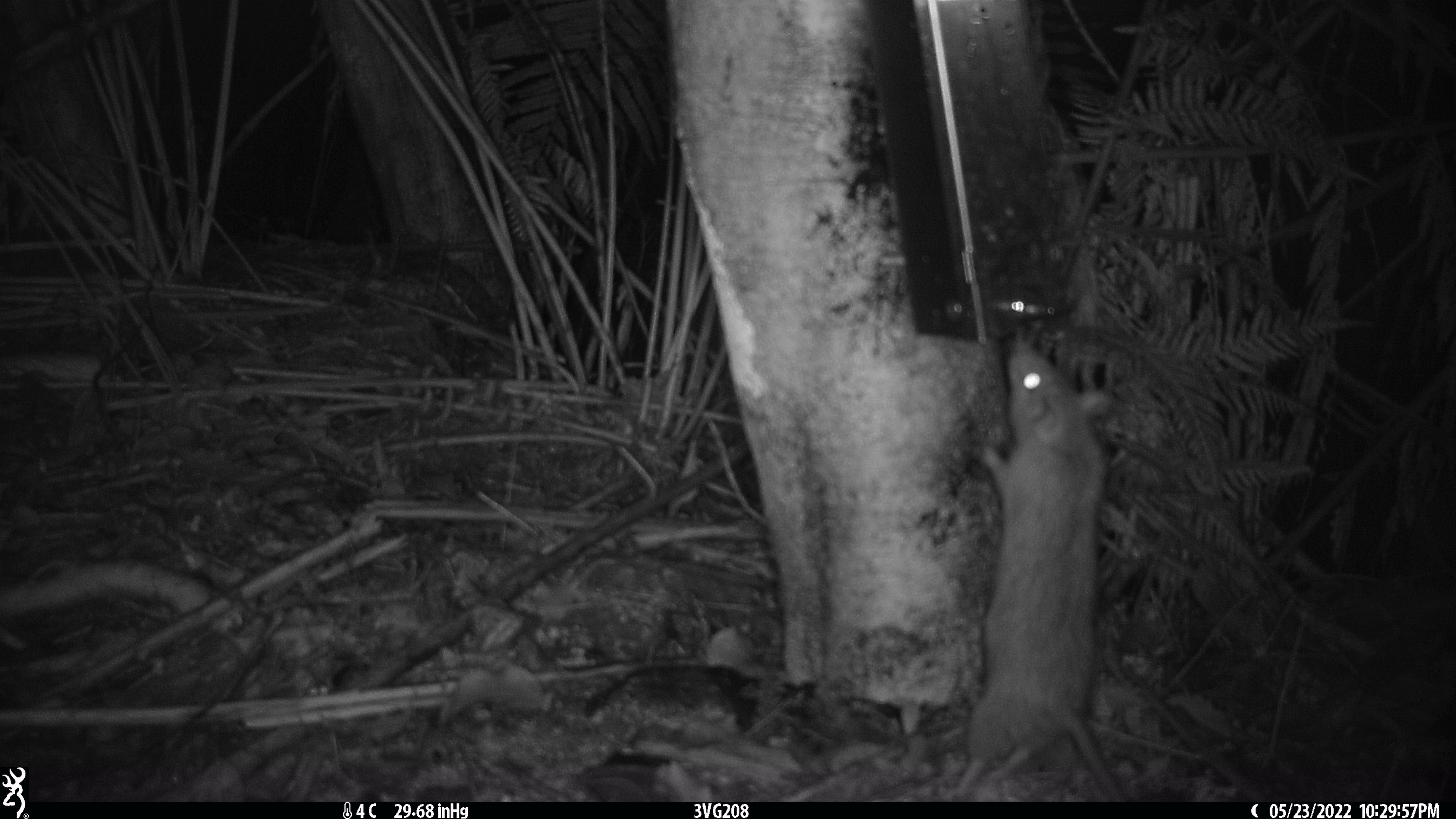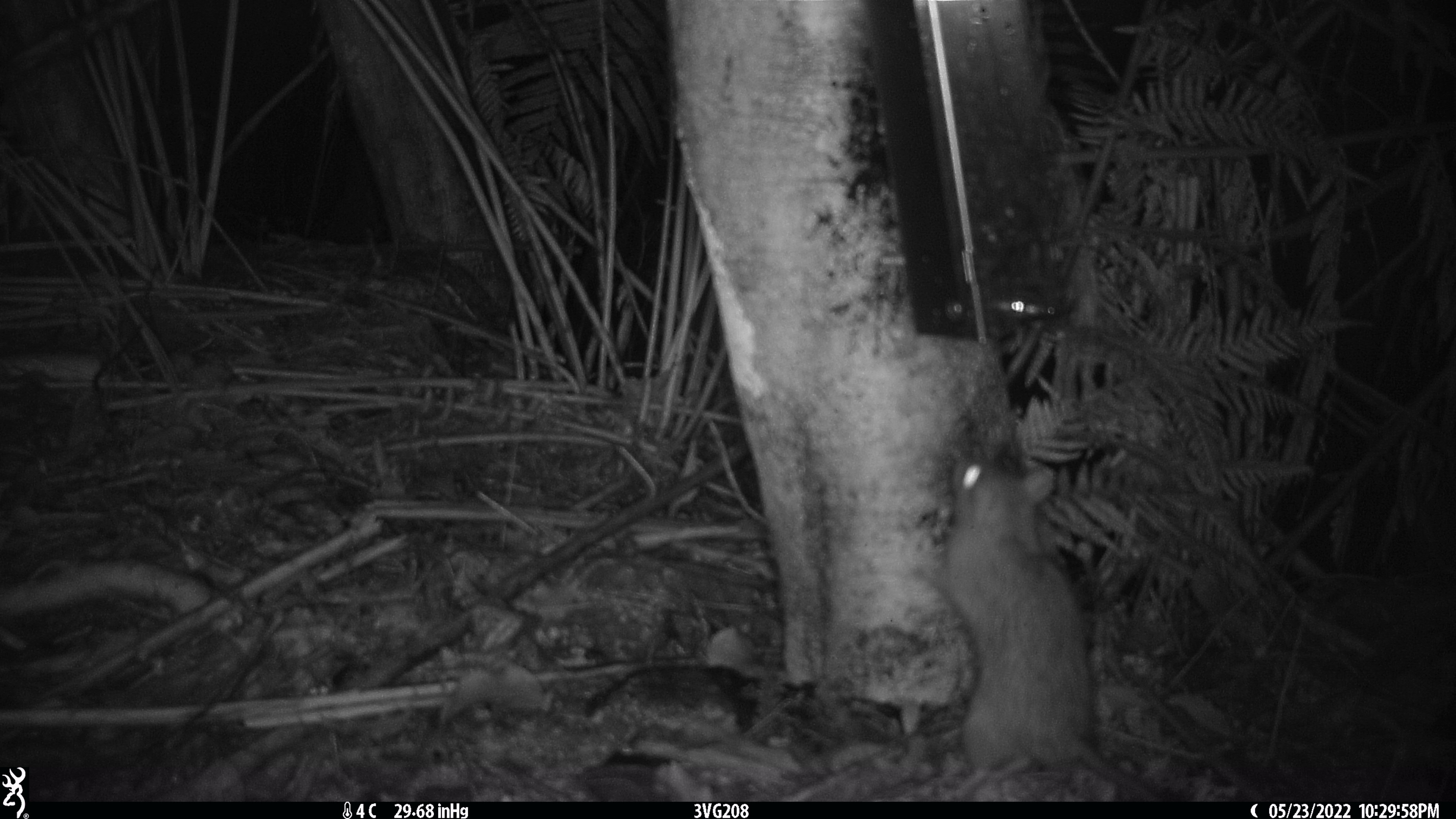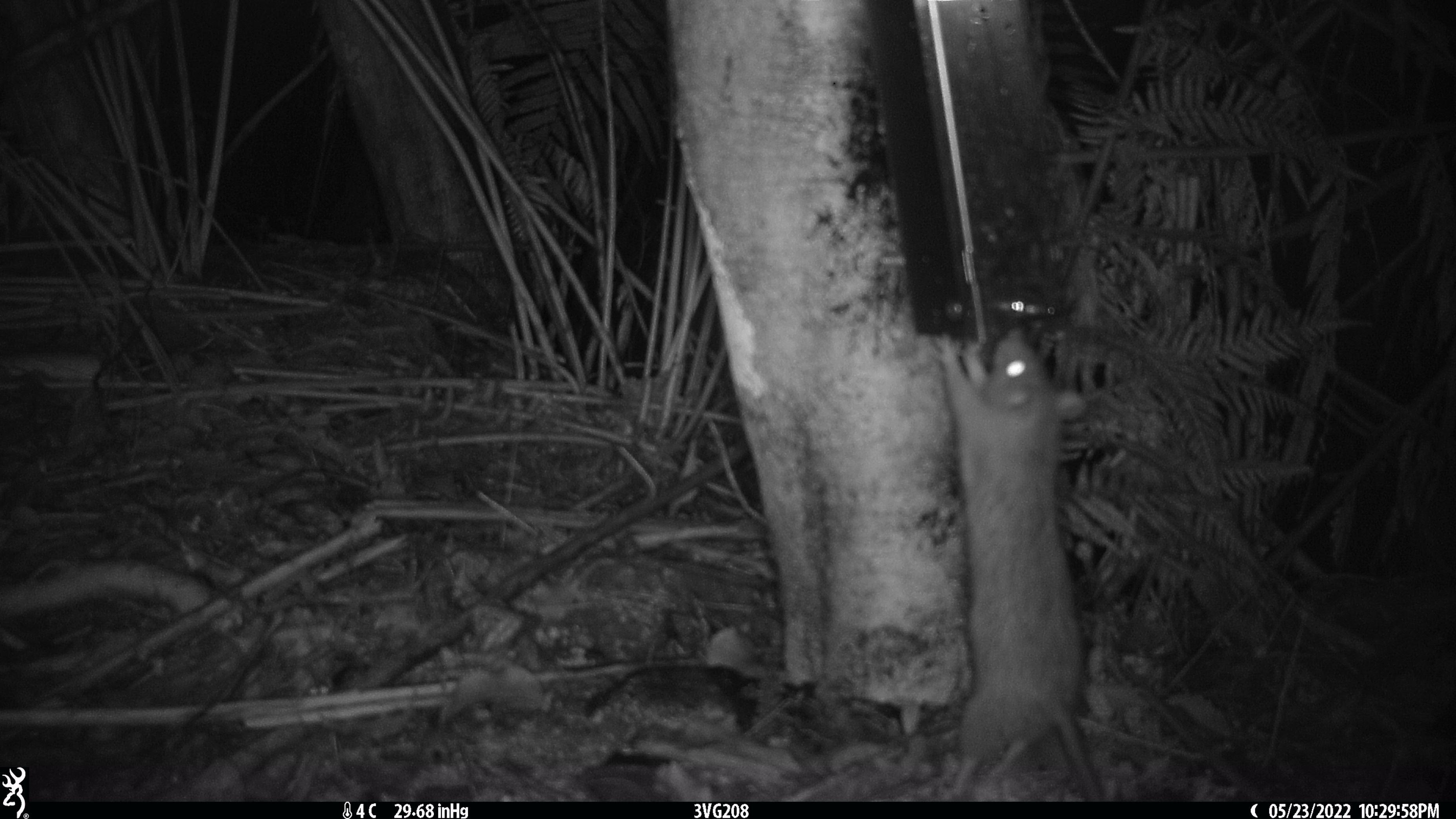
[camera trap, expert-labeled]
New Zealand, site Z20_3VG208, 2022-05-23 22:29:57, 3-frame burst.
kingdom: Animalia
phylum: Chordata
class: Mammalia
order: Rodentia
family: Muridae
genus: Rattus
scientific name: Rattus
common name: rat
Rat (Rattus).